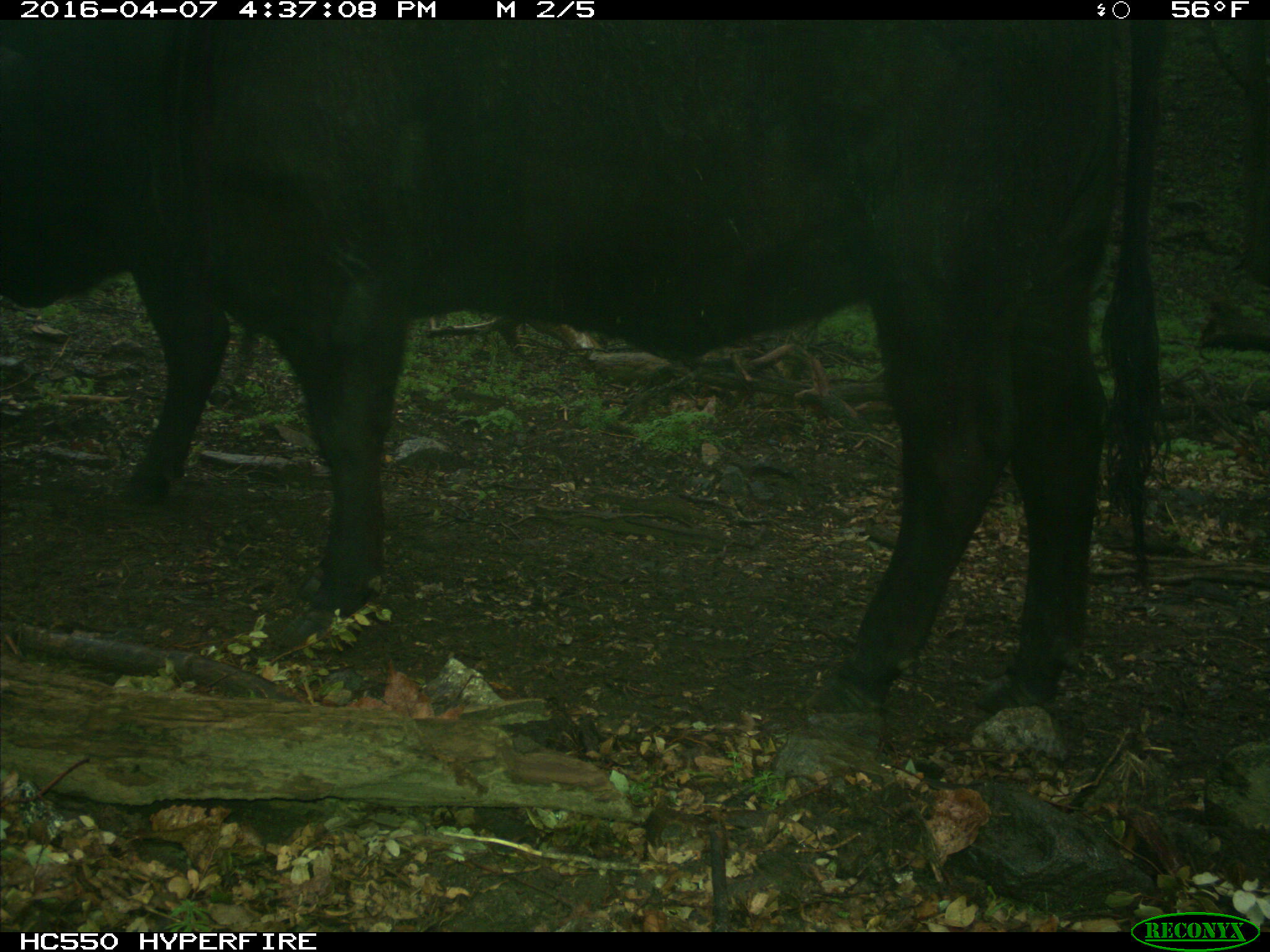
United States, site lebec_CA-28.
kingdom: Animalia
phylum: Chordata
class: Mammalia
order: Artiodactyla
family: Bovidae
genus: Bos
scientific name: Bos taurus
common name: domestic cow